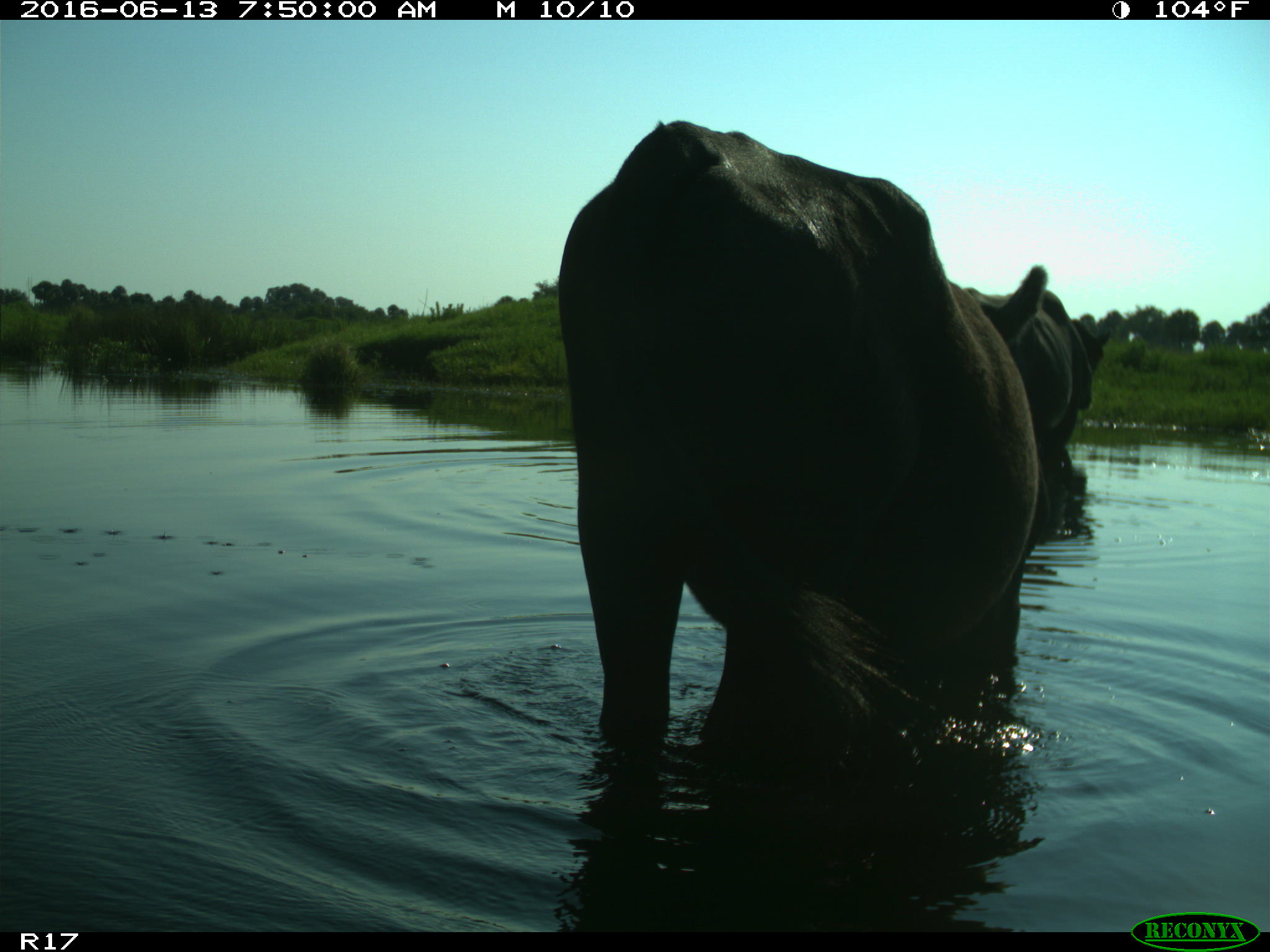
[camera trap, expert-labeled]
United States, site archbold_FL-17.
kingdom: Animalia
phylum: Chordata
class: Mammalia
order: Artiodactyla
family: Bovidae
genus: Bos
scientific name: Bos taurus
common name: domestic cow